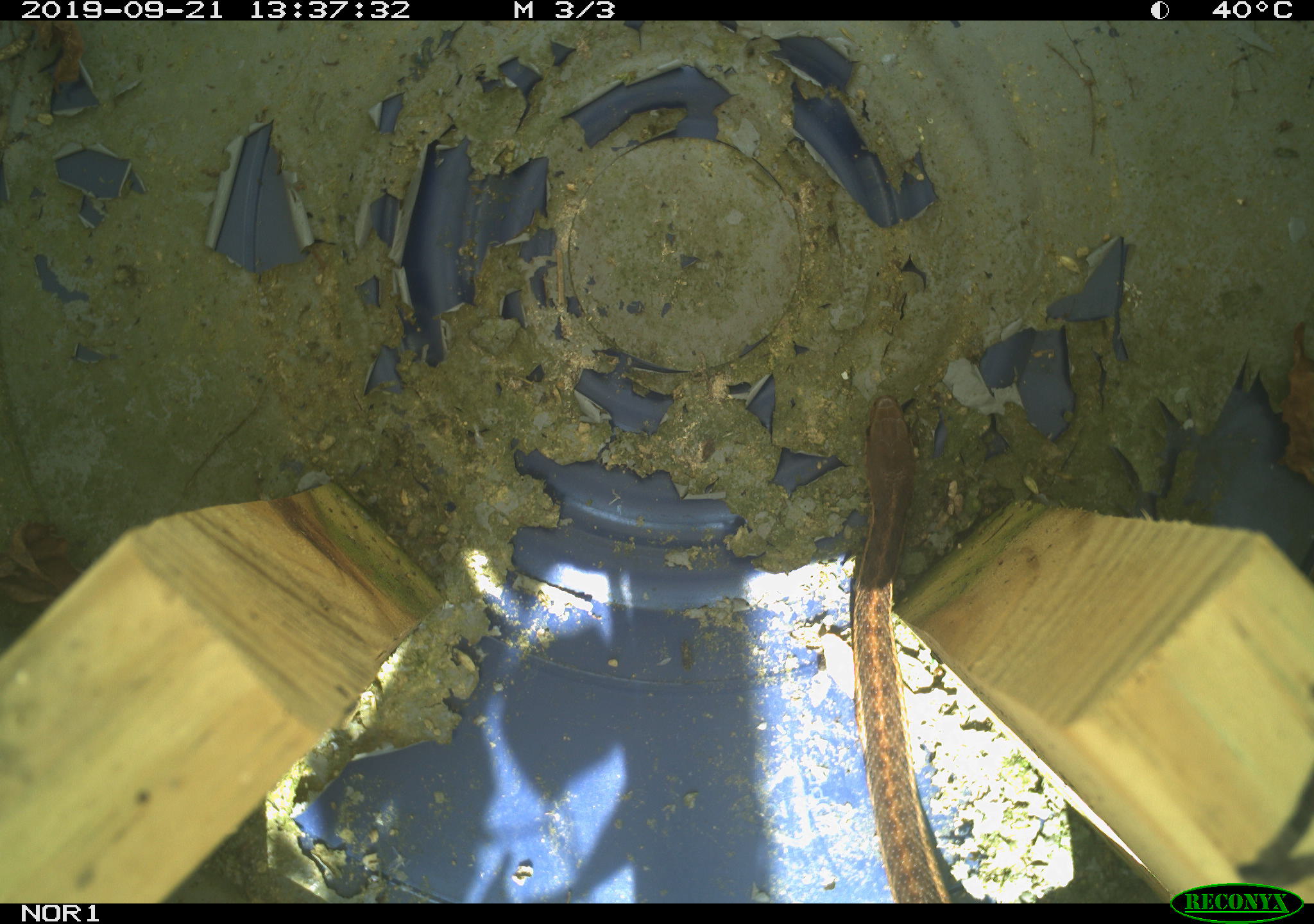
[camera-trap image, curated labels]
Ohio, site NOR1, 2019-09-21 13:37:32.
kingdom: Animalia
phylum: Chordata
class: Reptilia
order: Squamata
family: Colubridae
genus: Thamnophis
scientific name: Thamnophis sirtalis sirtalis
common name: eastern gartersnake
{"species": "eastern gartersnake (Thamnophis sirtalis sirtalis)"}